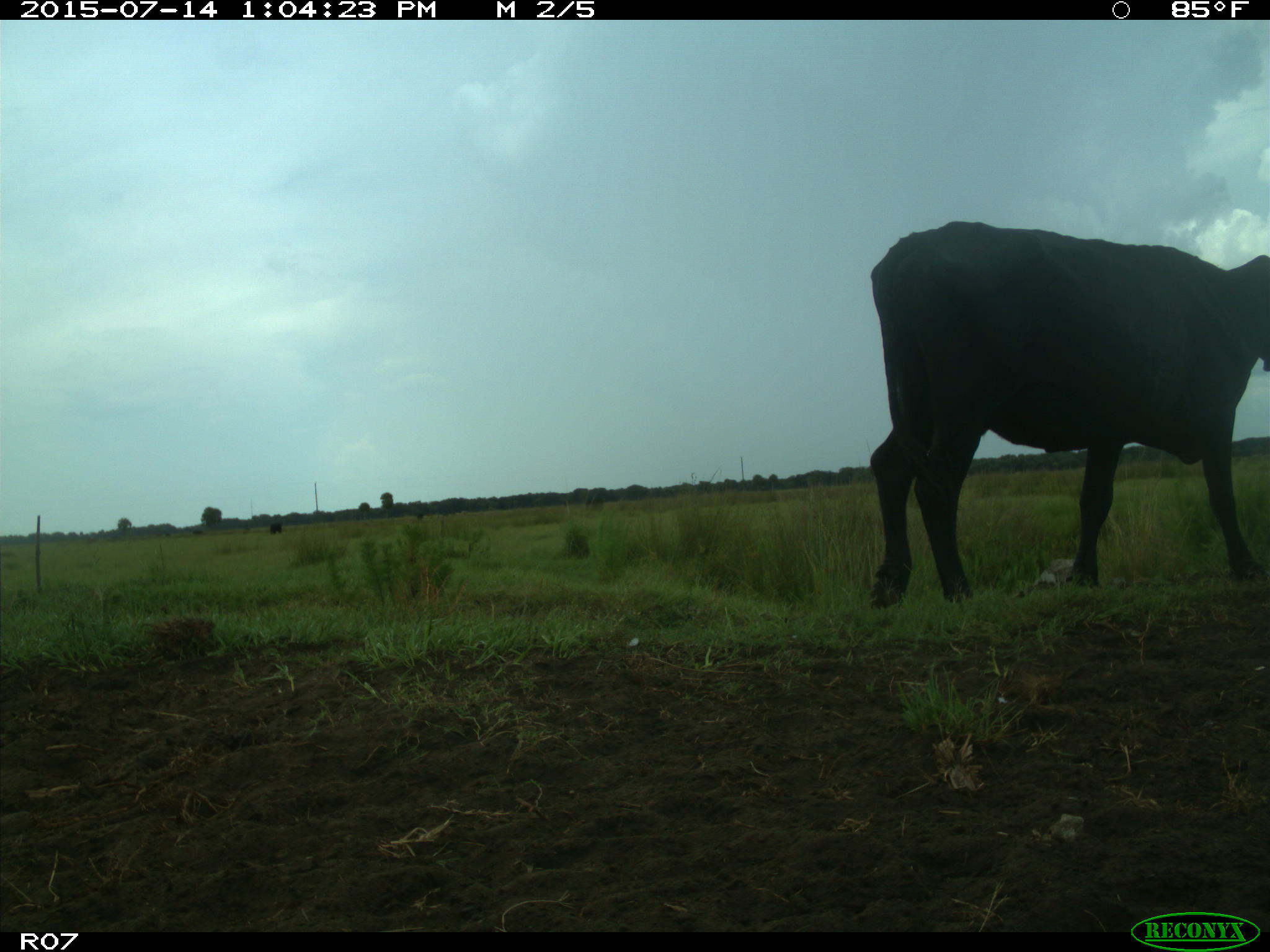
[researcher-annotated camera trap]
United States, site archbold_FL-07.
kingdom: Animalia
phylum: Chordata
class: Mammalia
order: Artiodactyla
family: Bovidae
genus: Bos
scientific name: Bos taurus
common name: domestic cow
Bos taurus (domestic cow).